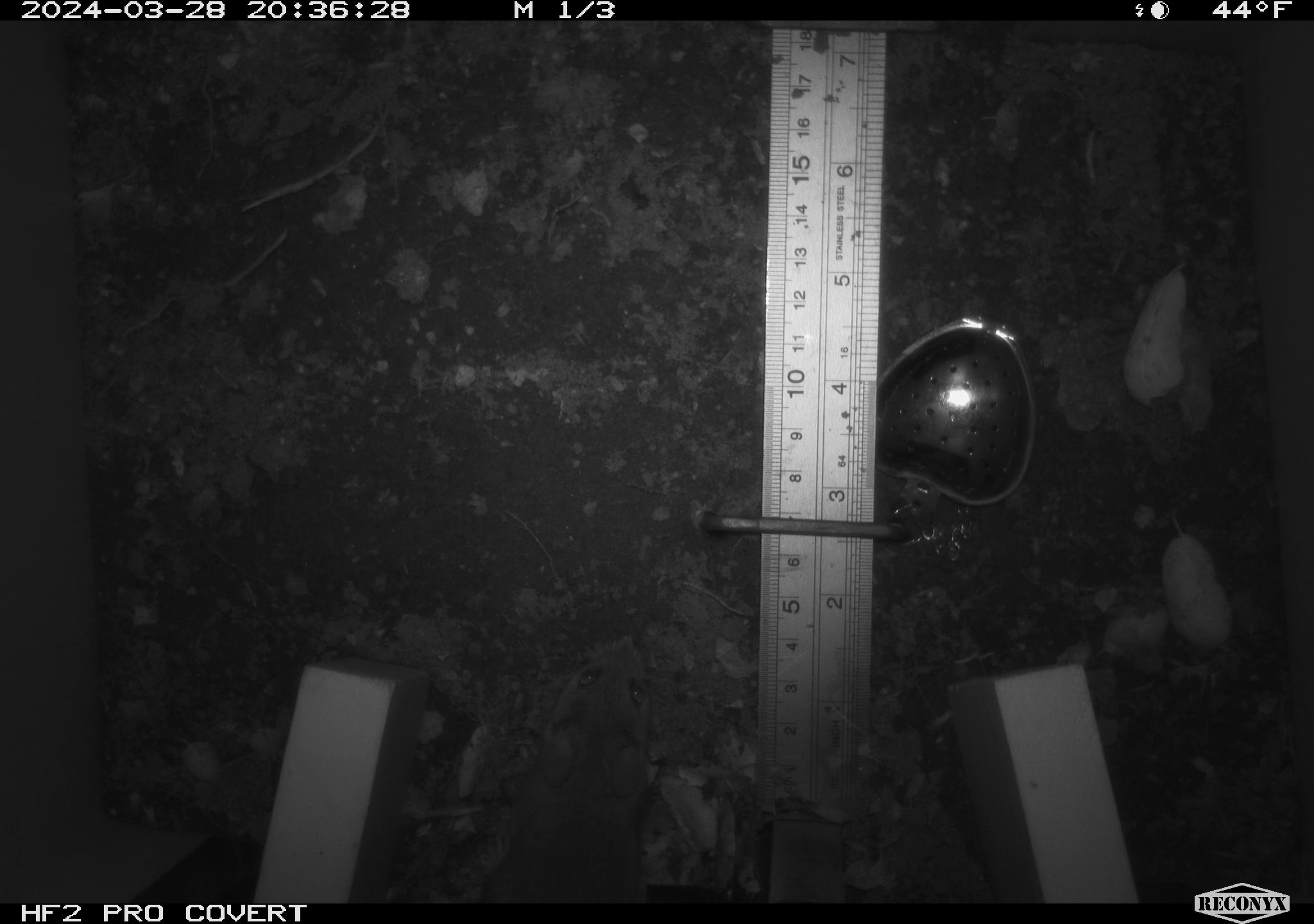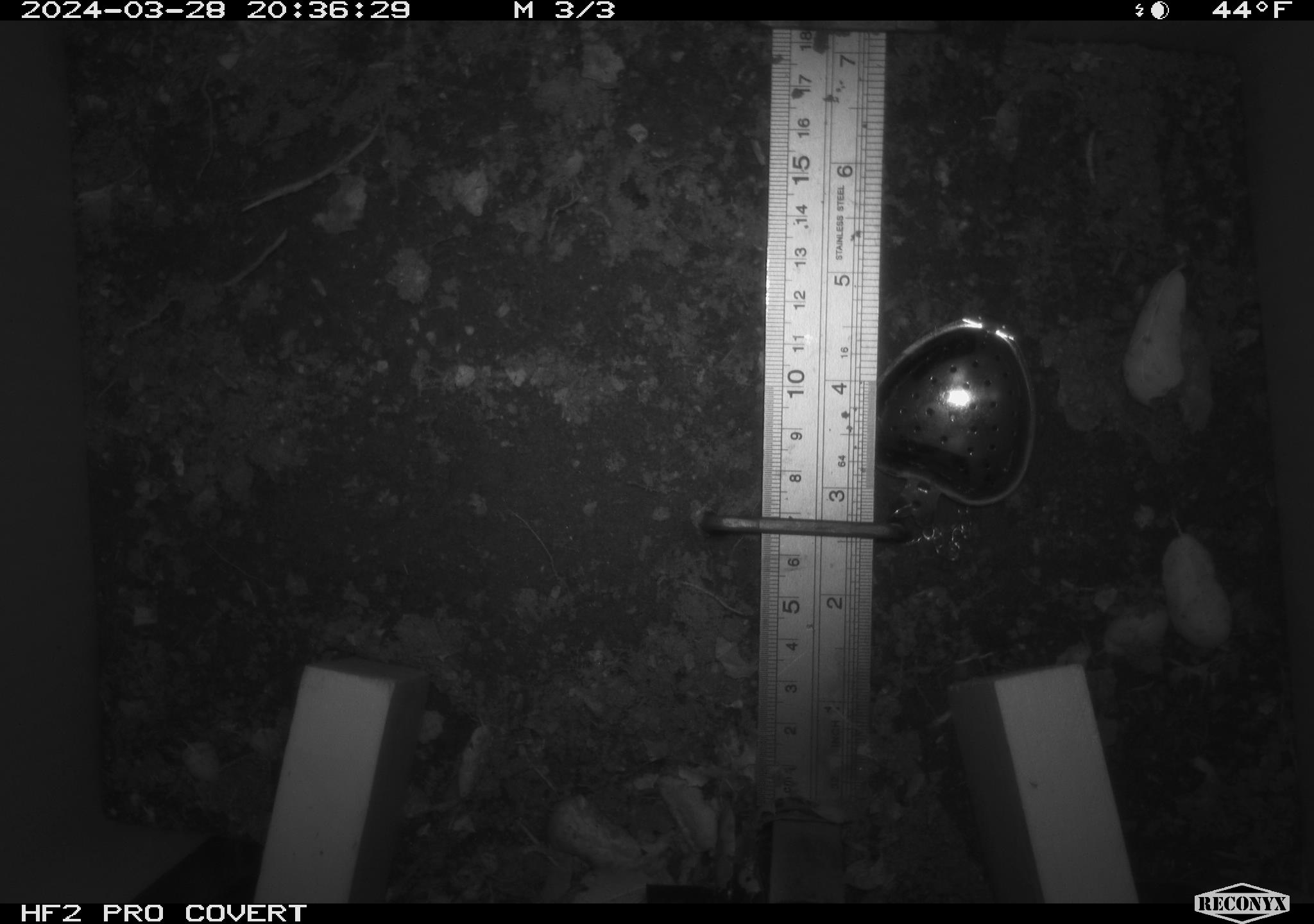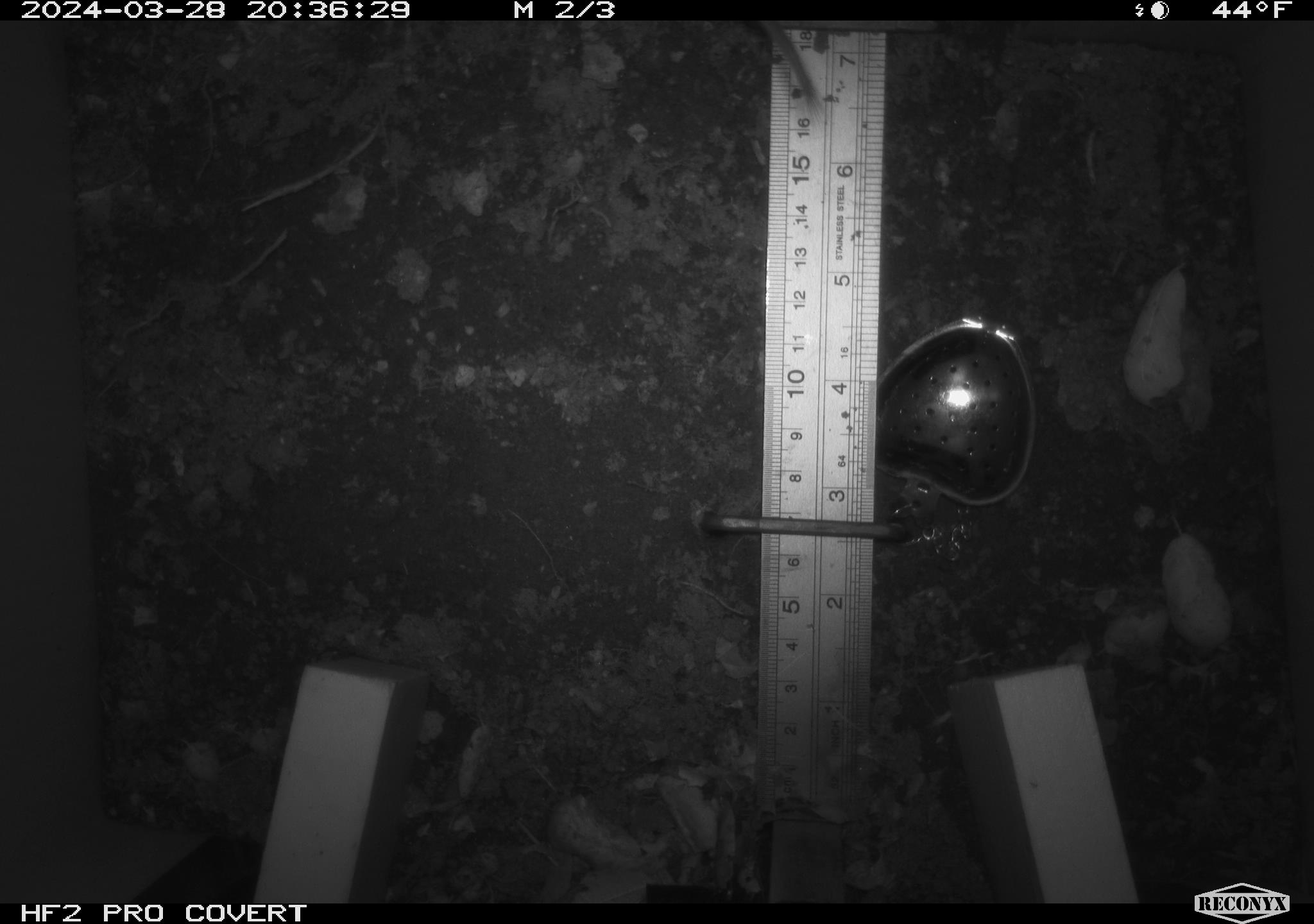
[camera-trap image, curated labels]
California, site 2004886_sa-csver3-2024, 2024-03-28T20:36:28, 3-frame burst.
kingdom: Animalia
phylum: Chordata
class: Mammalia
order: Rodentia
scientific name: Rodentia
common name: rodent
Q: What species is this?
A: Rodent (Rodentia).